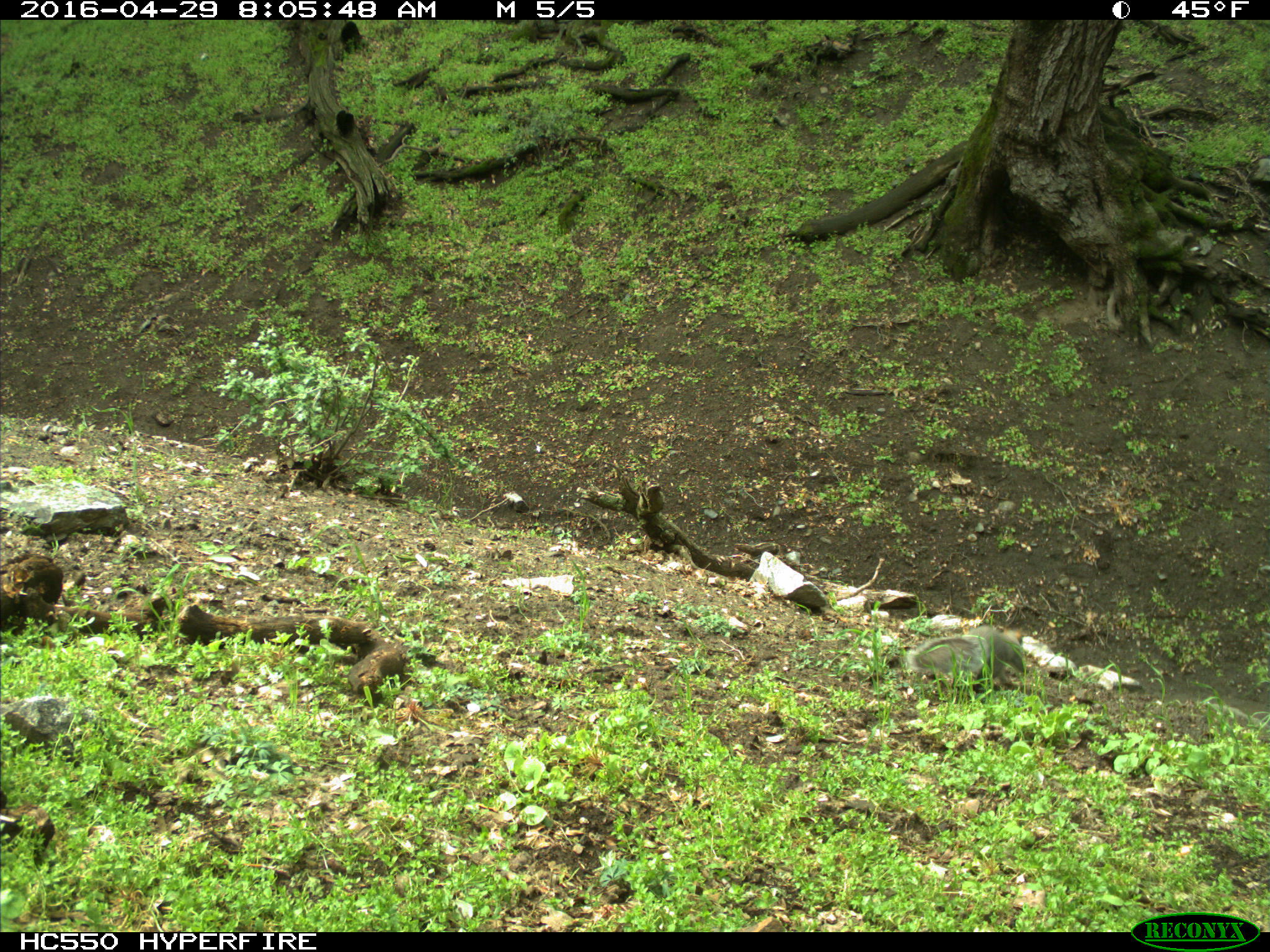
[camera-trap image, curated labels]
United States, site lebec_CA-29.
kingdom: Animalia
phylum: Chordata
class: Mammalia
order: Rodentia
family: Sciuridae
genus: Sciurus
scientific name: Sciurus carolinensis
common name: eastern gray squirrel